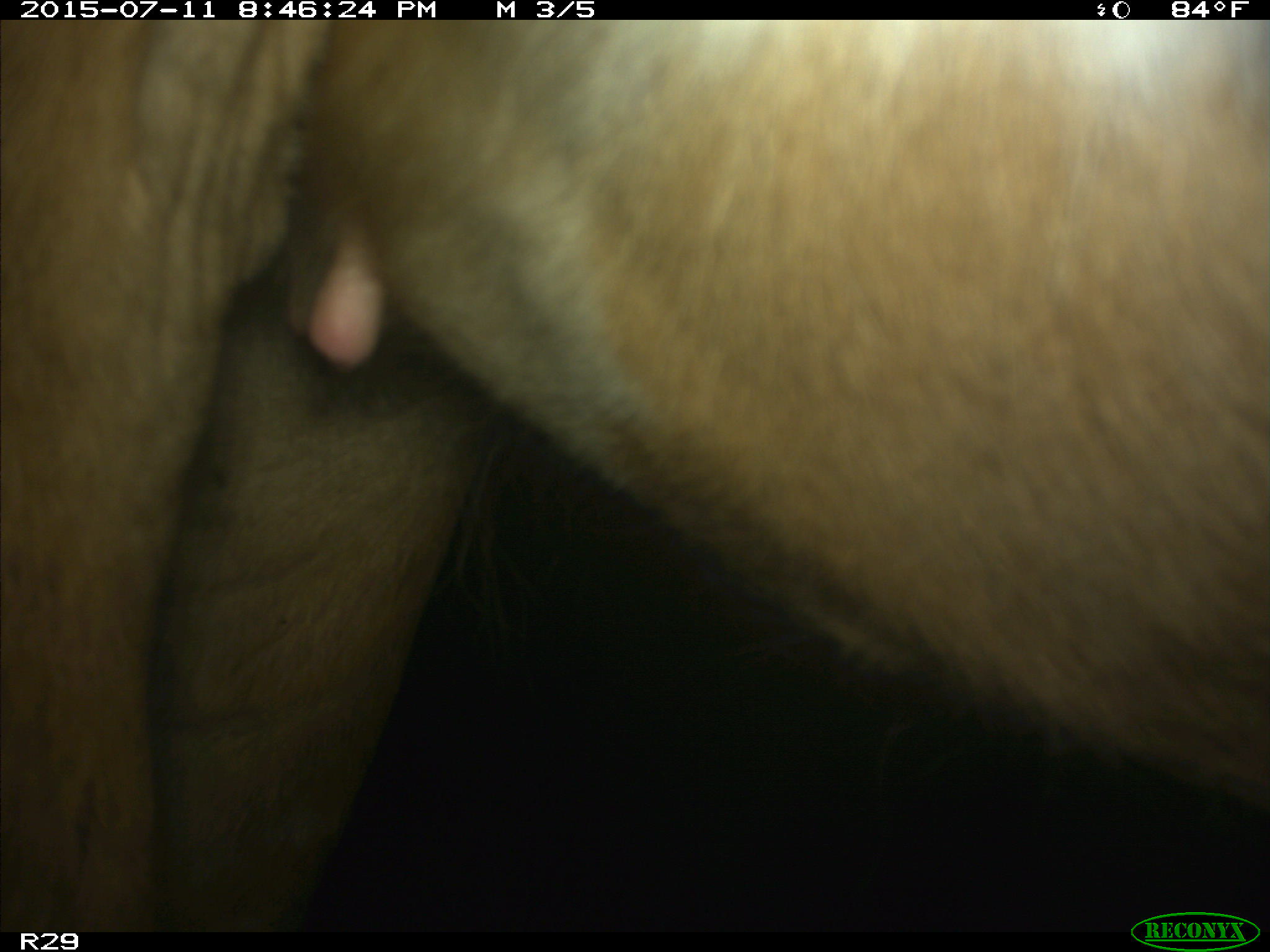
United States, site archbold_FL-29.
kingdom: Animalia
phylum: Chordata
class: Mammalia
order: Artiodactyla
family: Bovidae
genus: Bos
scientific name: Bos taurus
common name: domestic cow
Bos taurus (domestic cow).